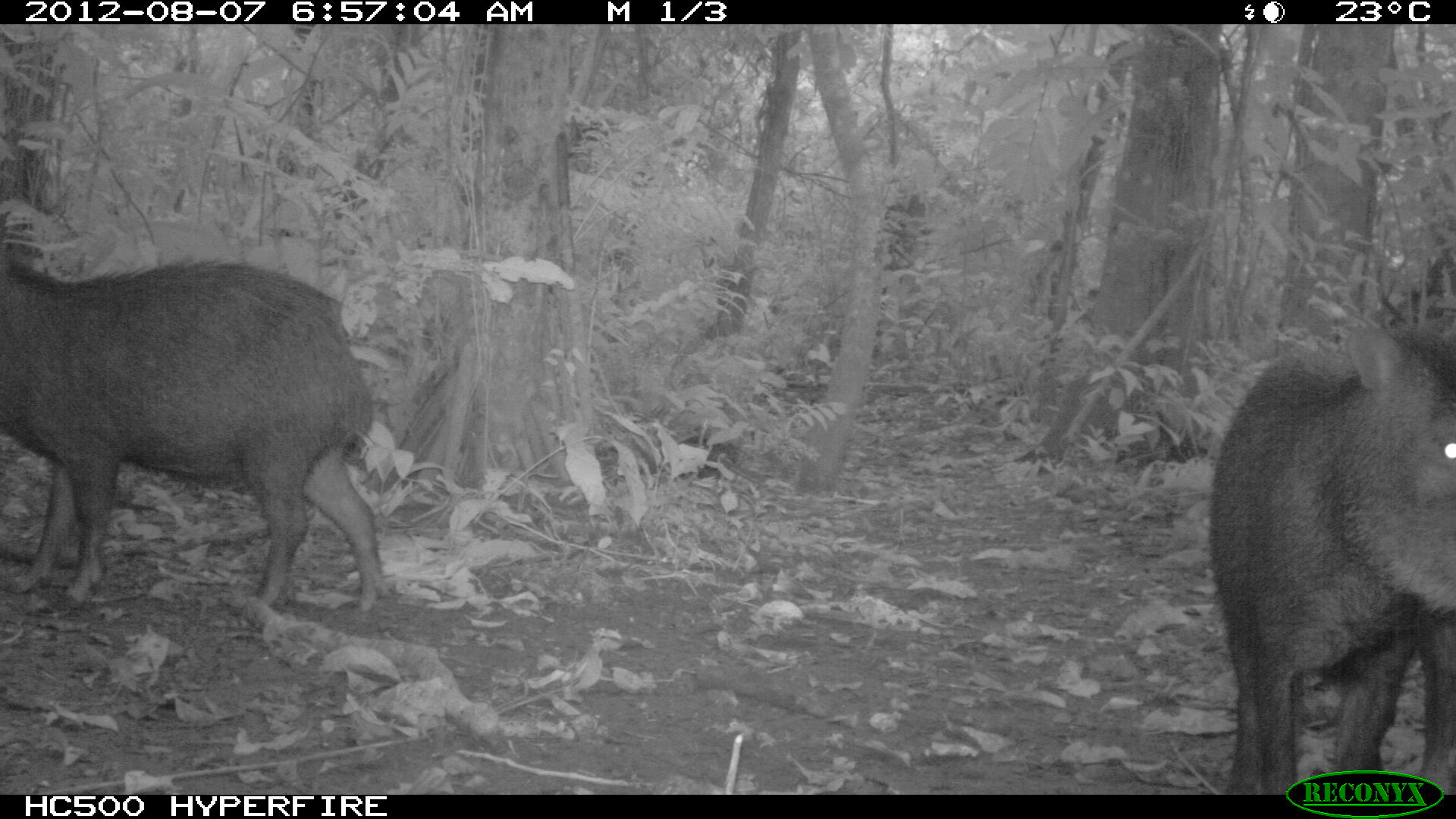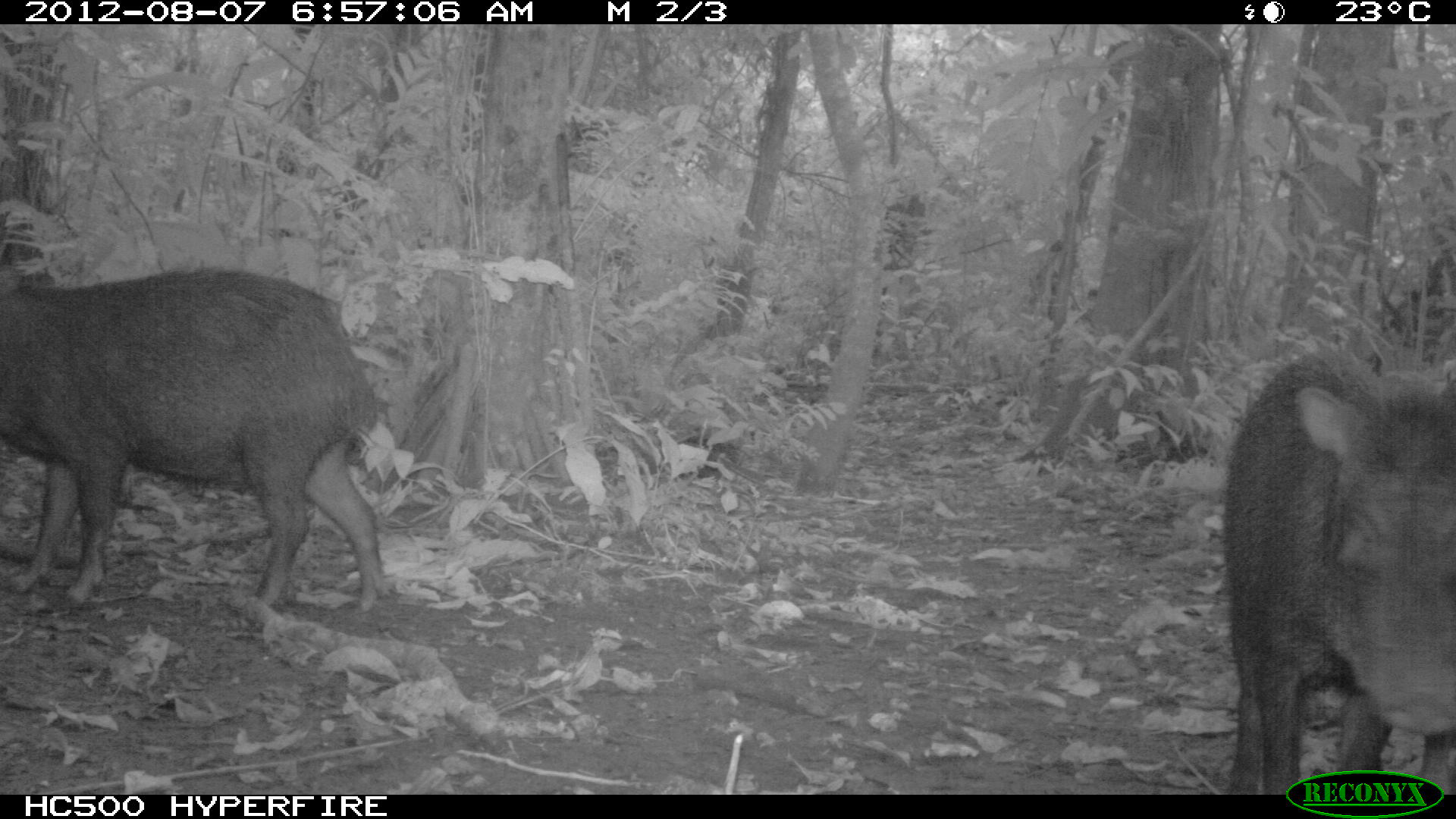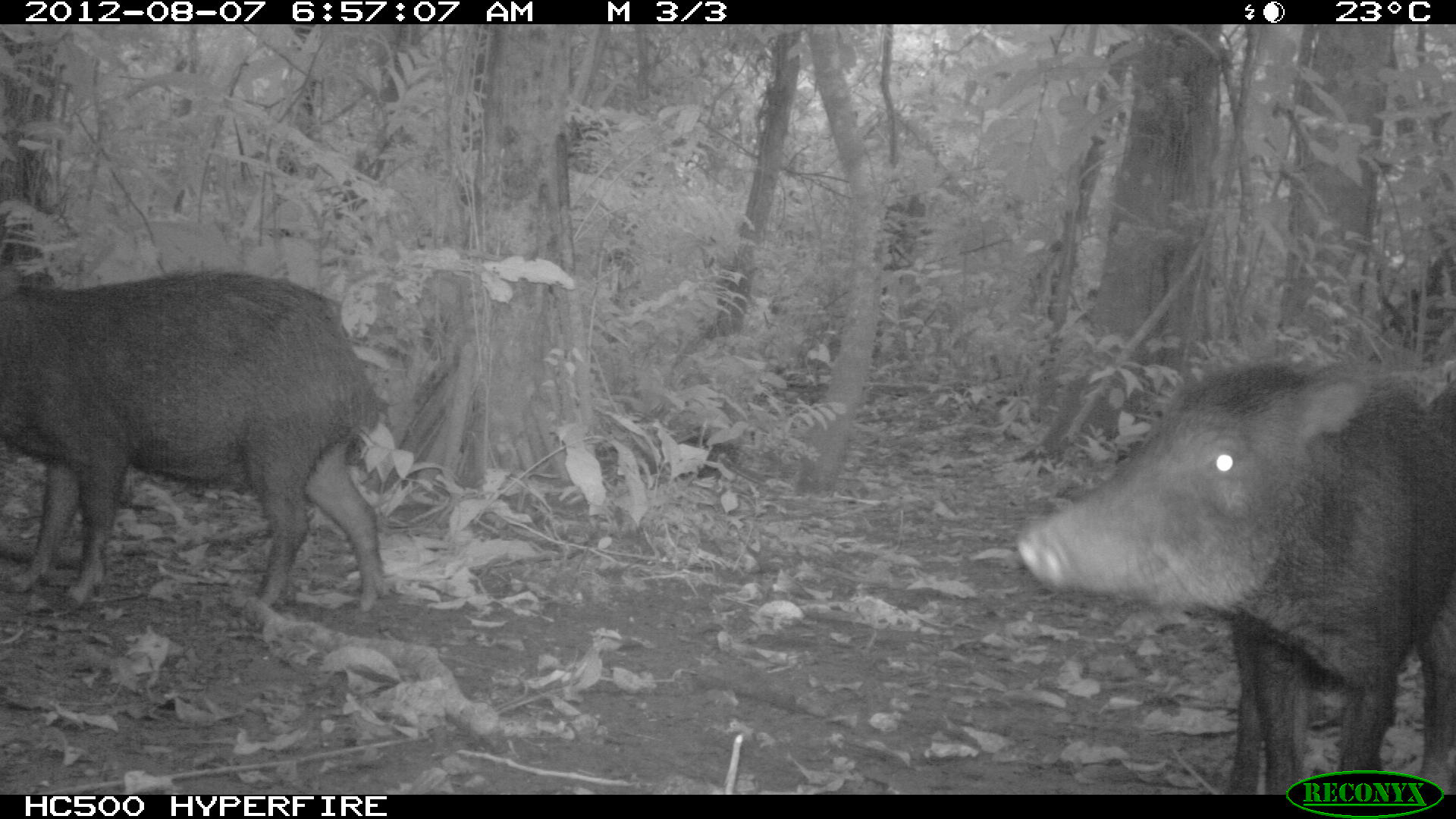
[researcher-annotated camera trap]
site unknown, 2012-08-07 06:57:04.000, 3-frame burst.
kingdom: Animalia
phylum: Chordata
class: Mammalia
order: Artiodactyla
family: Tayassuidae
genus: Tayassu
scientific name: Tayassu pecari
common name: white-lipped peccary